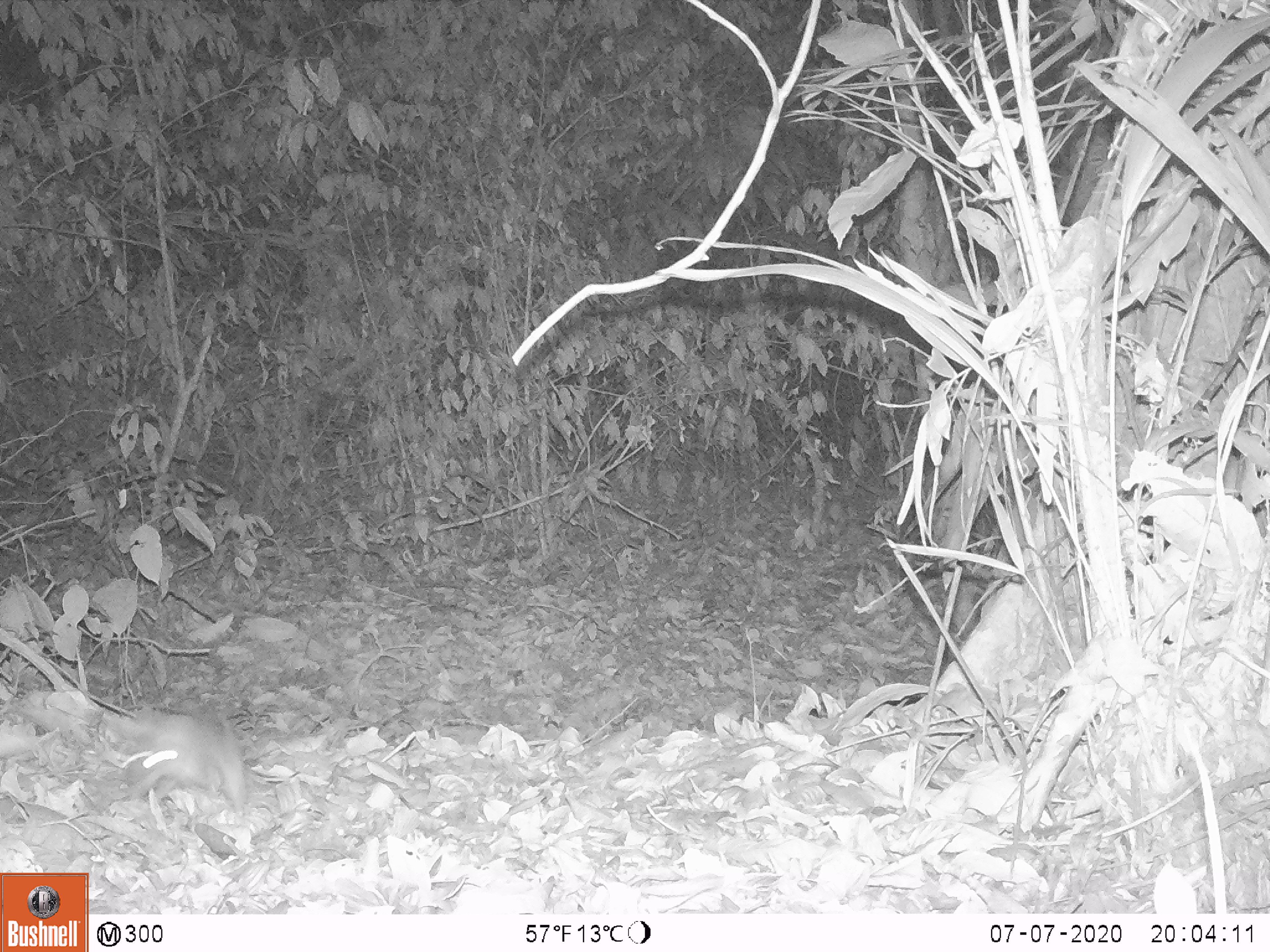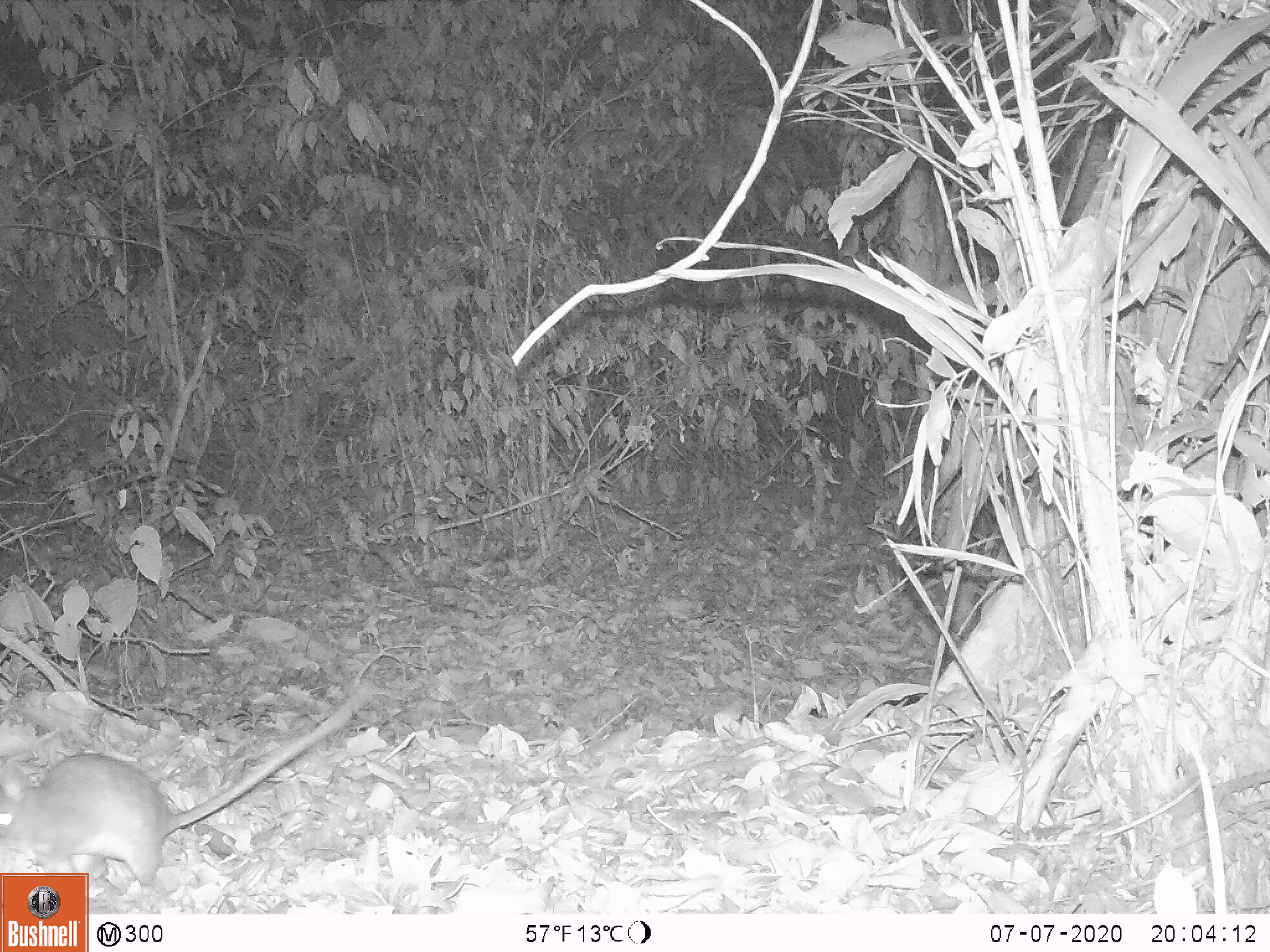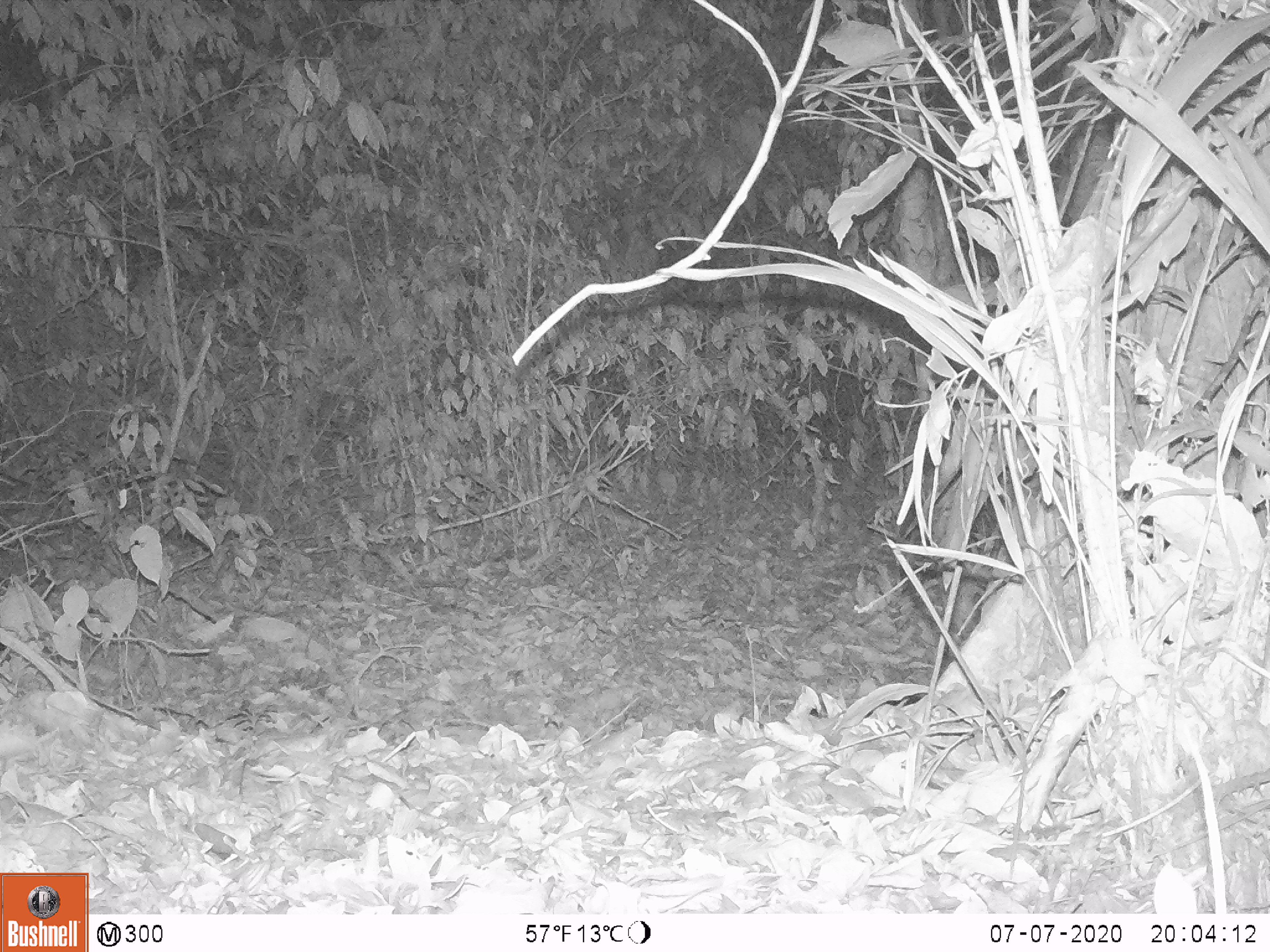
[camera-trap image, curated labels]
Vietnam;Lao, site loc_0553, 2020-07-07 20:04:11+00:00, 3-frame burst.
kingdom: Animalia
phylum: Chordata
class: Mammalia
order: Rodentia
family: Muridae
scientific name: Muridae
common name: old-world mice and rats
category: unidentified murid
Unidentified murid (old-world mice and rats) (Muridae). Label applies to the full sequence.